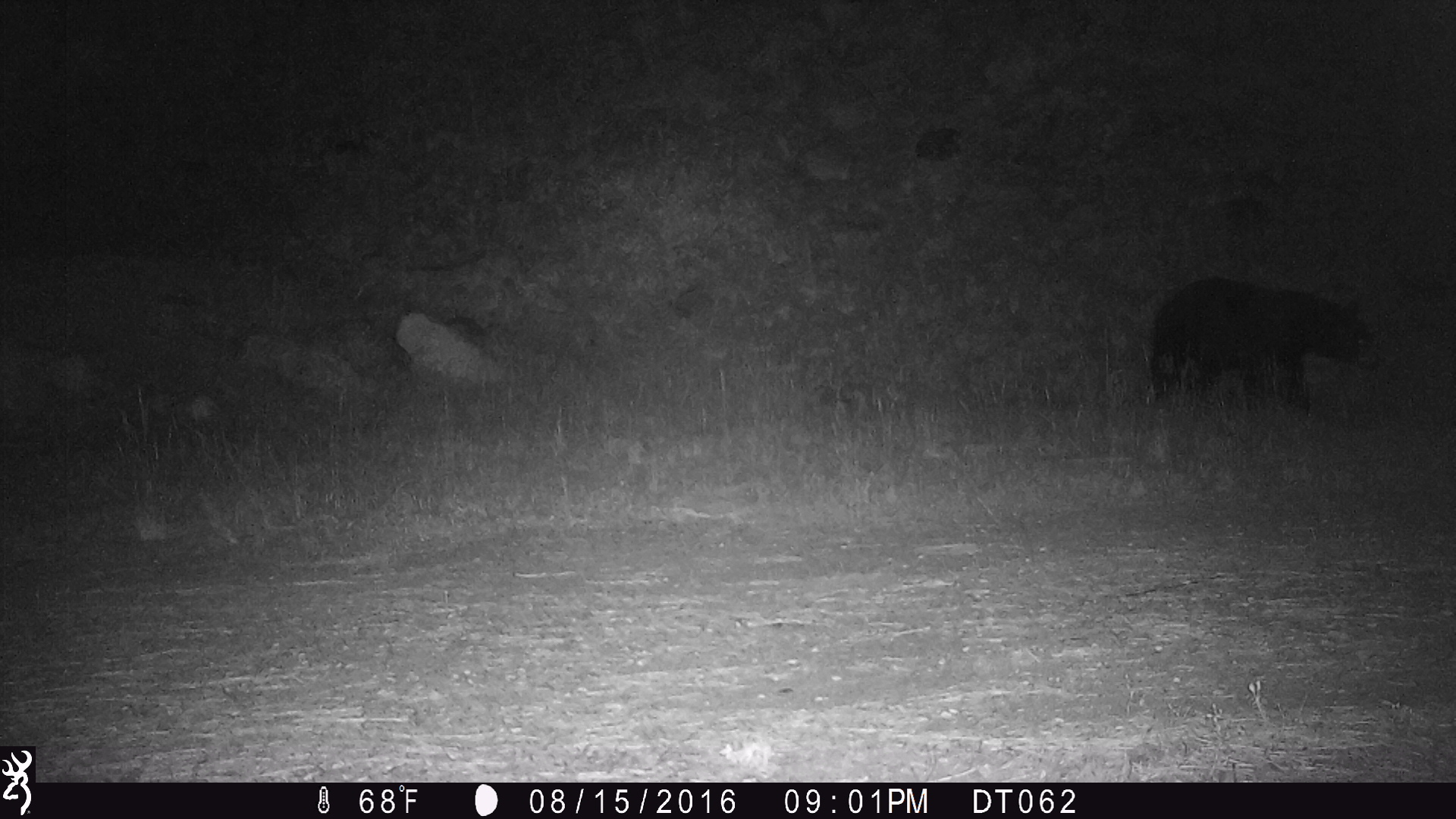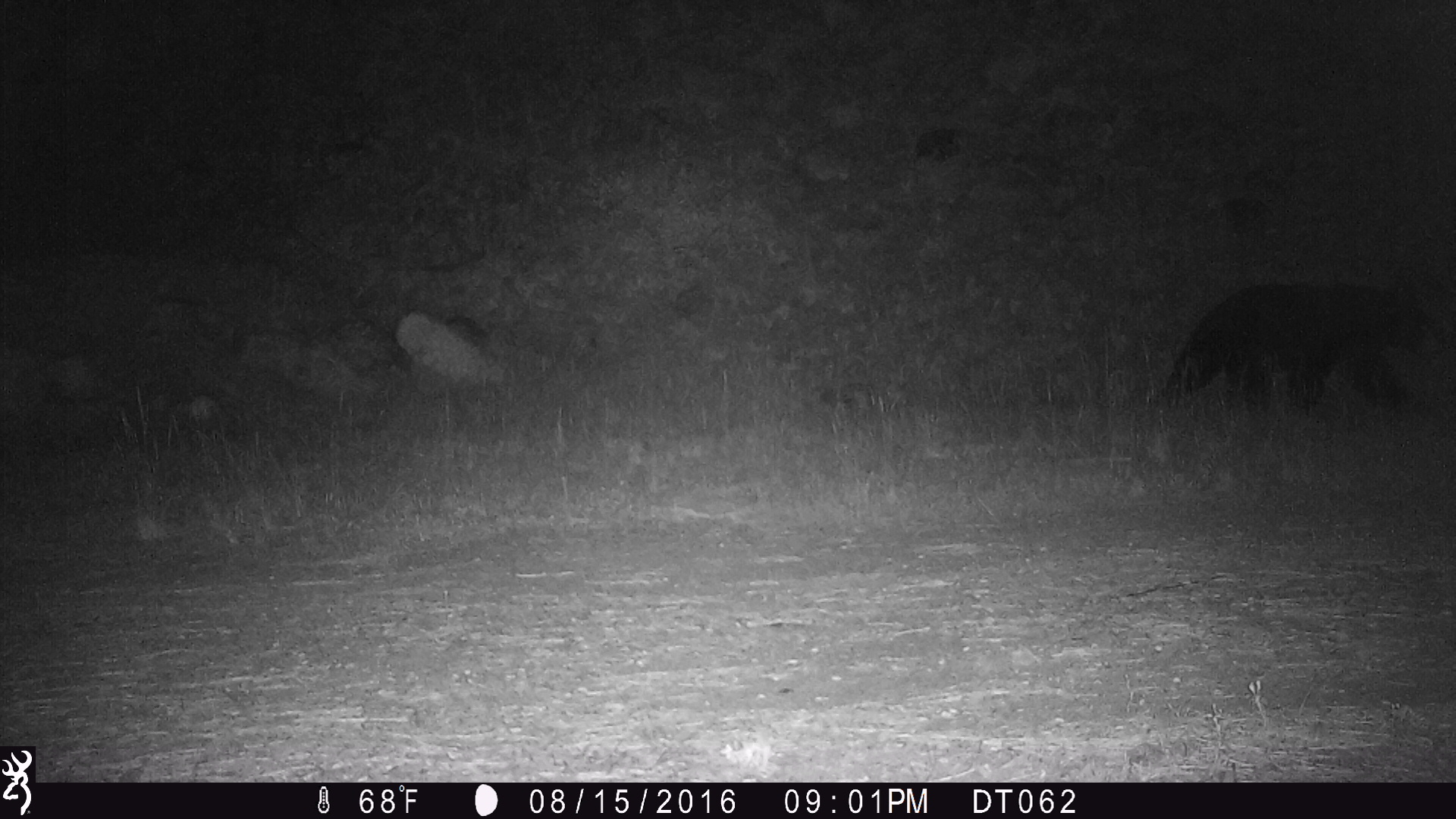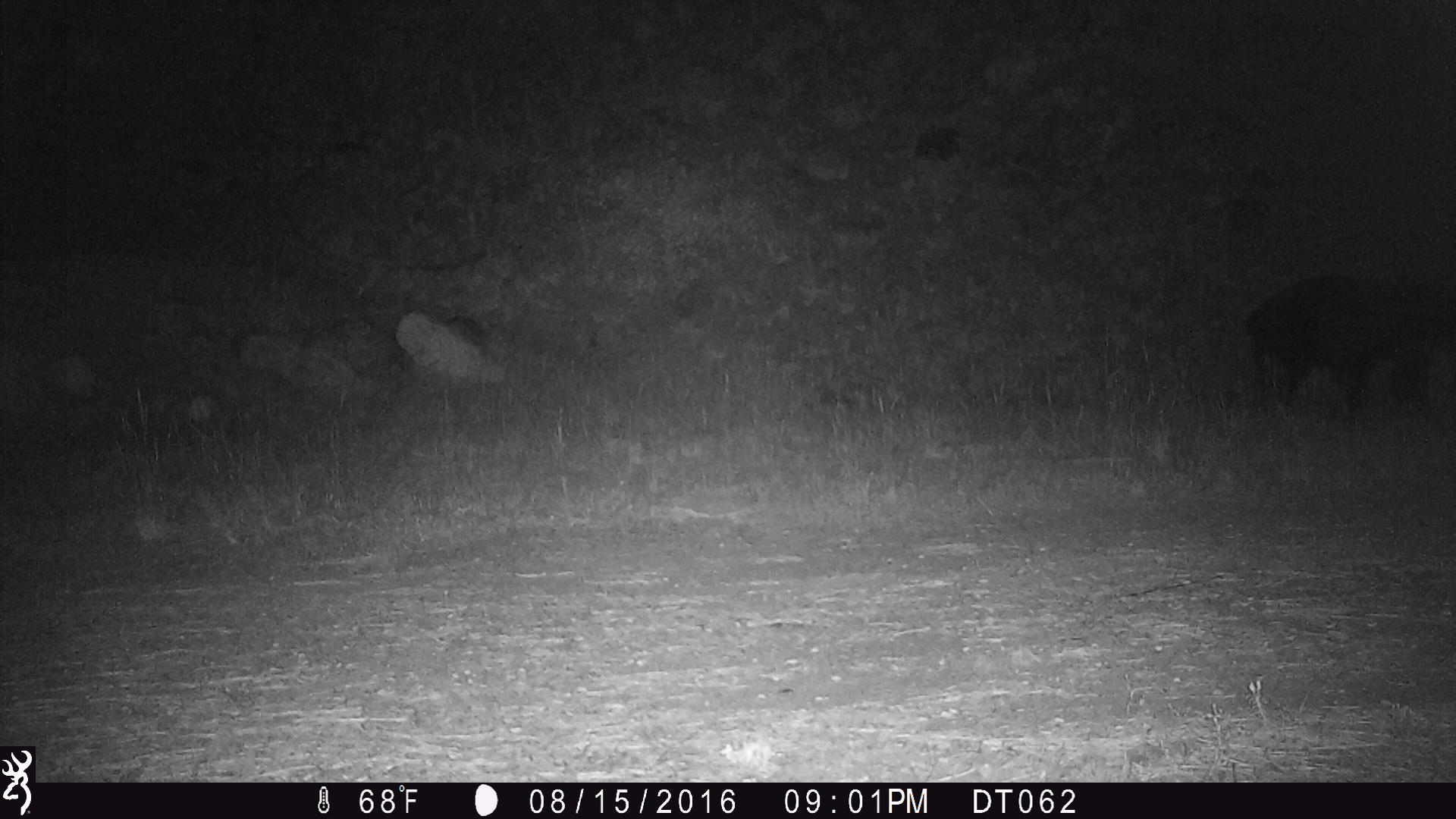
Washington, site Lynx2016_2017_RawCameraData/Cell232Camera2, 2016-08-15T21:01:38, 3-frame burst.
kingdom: Animalia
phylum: Chordata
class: Mammalia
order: Carnivora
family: Ursidae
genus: Ursus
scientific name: Ursus americanus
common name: american black bear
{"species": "Ursus americanus (american black bear)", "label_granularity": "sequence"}